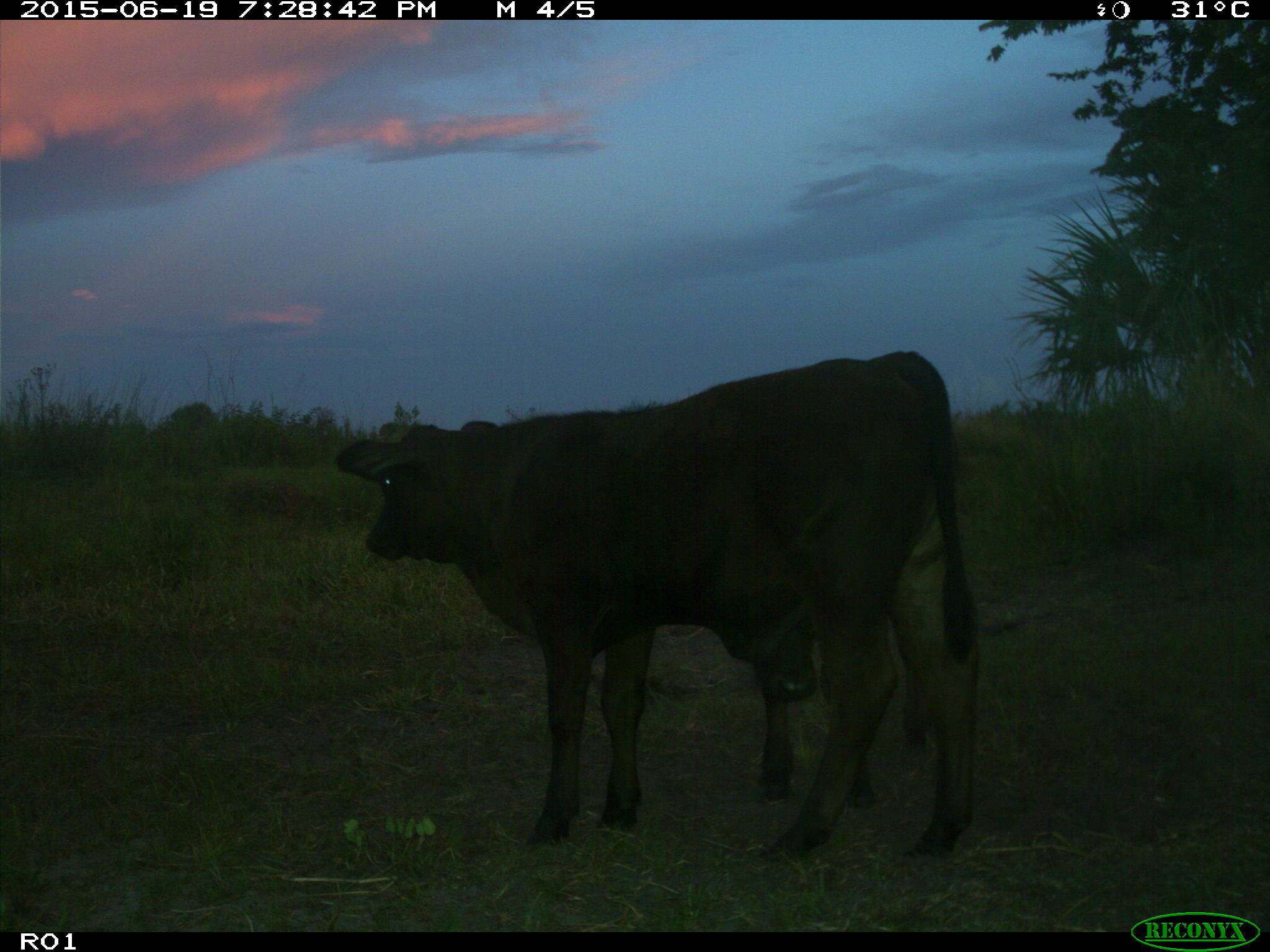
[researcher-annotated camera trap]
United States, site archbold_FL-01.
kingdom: Animalia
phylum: Chordata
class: Mammalia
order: Artiodactyla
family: Bovidae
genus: Bos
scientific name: Bos taurus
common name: domestic cow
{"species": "Bos taurus (domestic cow)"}